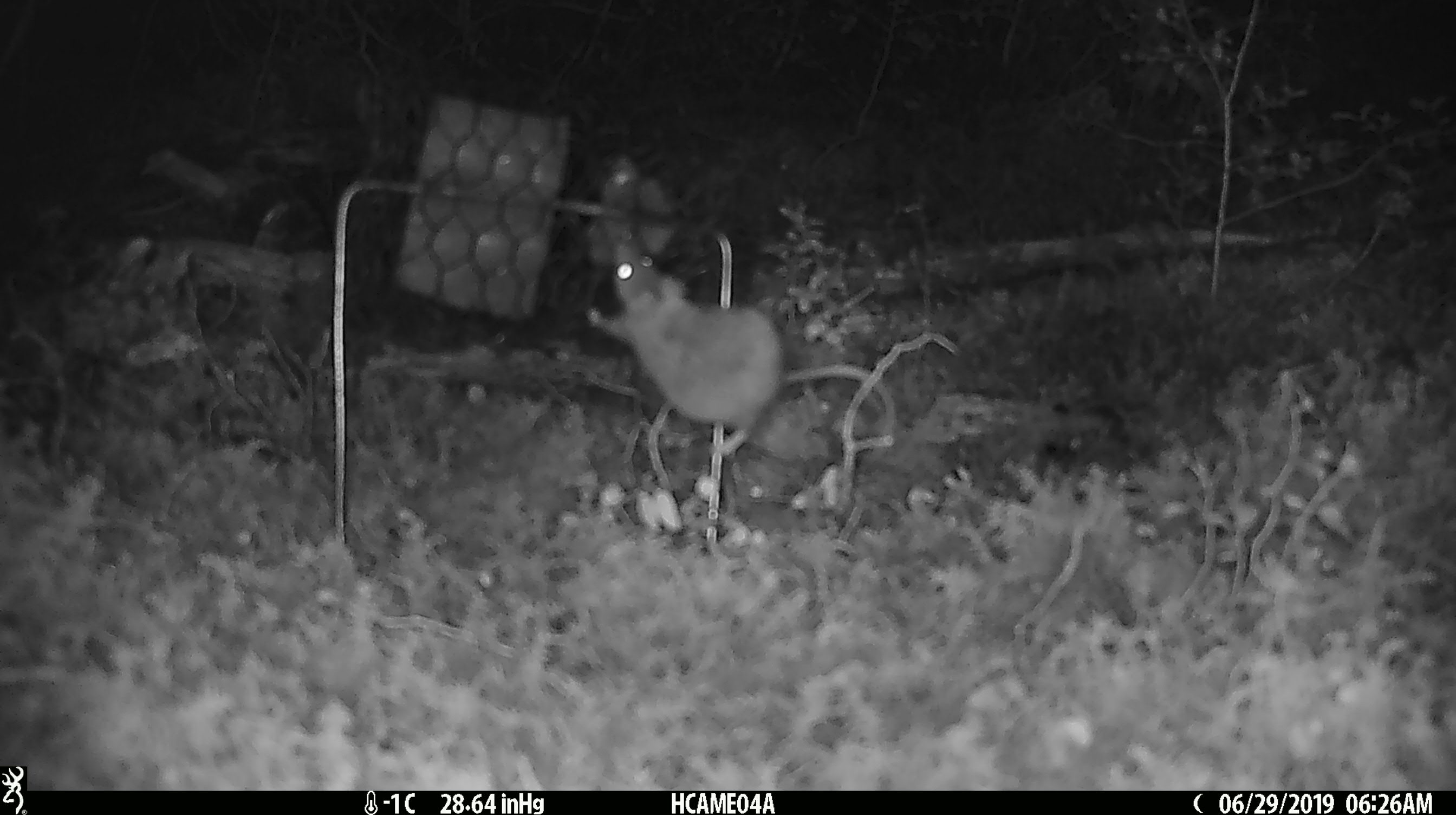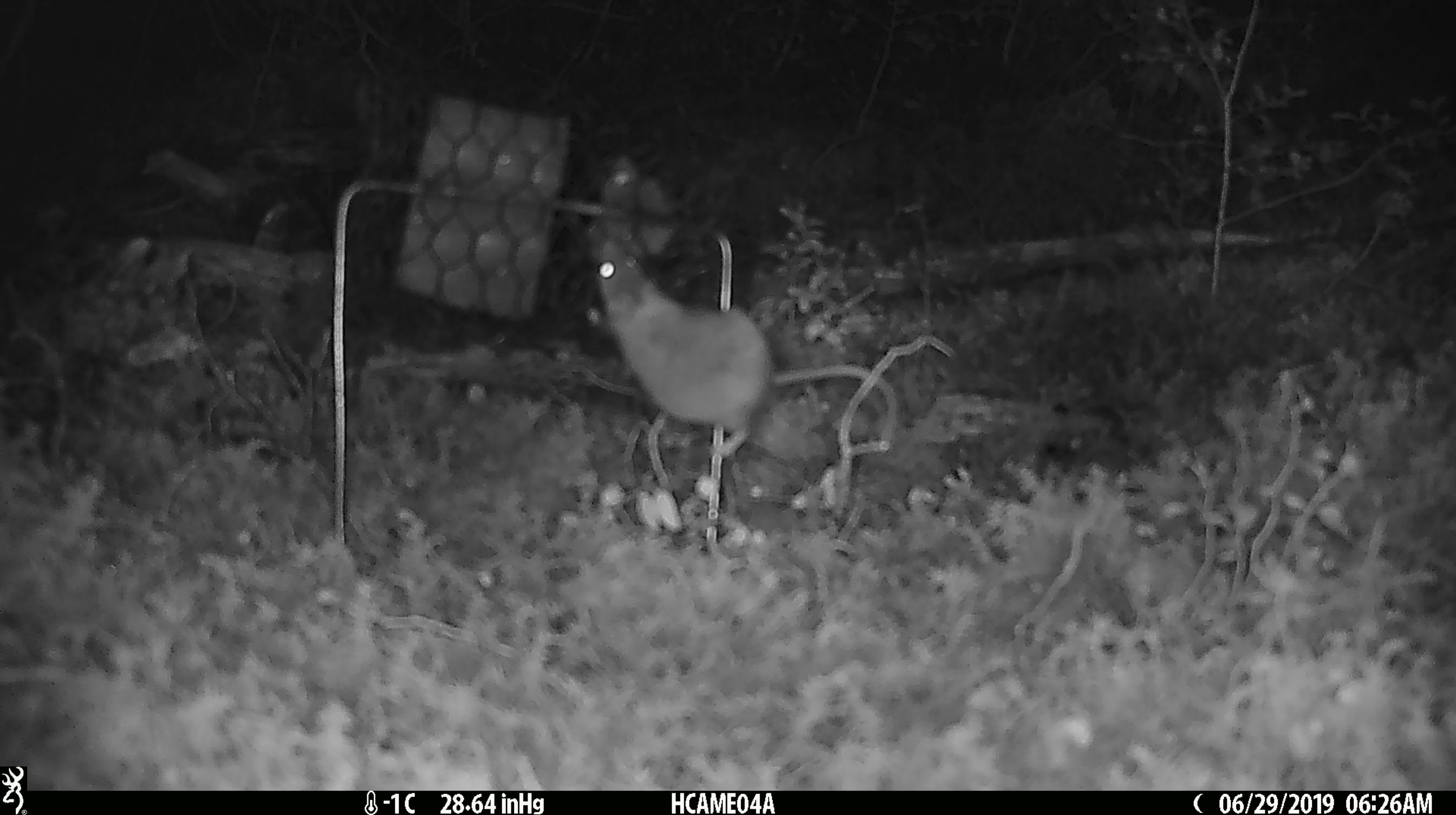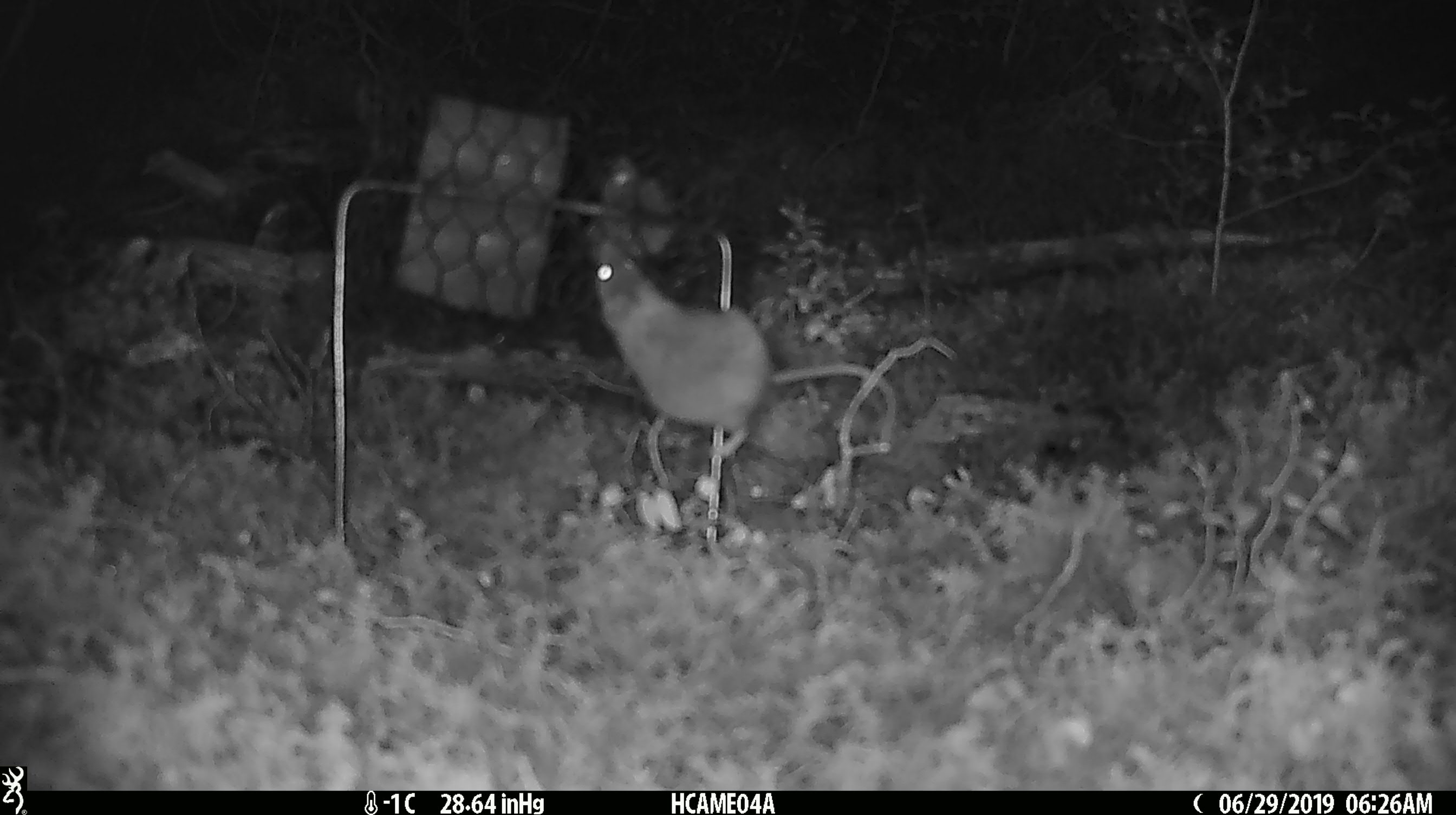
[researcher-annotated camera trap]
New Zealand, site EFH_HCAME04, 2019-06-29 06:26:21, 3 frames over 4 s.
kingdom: Animalia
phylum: Chordata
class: Mammalia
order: Rodentia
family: Muridae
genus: Mus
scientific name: Mus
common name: mouse